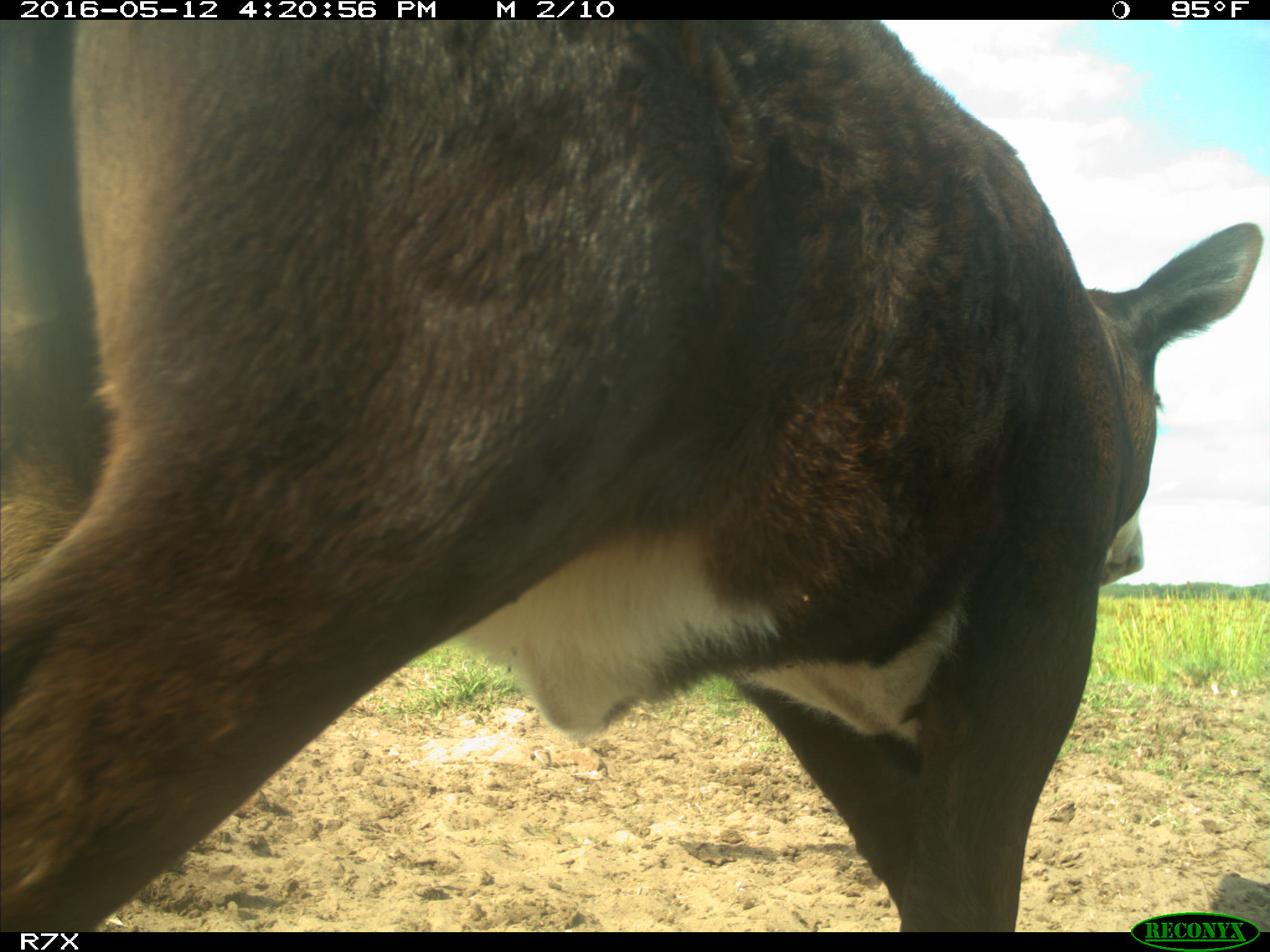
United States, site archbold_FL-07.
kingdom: Animalia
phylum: Chordata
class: Mammalia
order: Artiodactyla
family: Bovidae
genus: Bos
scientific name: Bos taurus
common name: domestic cow